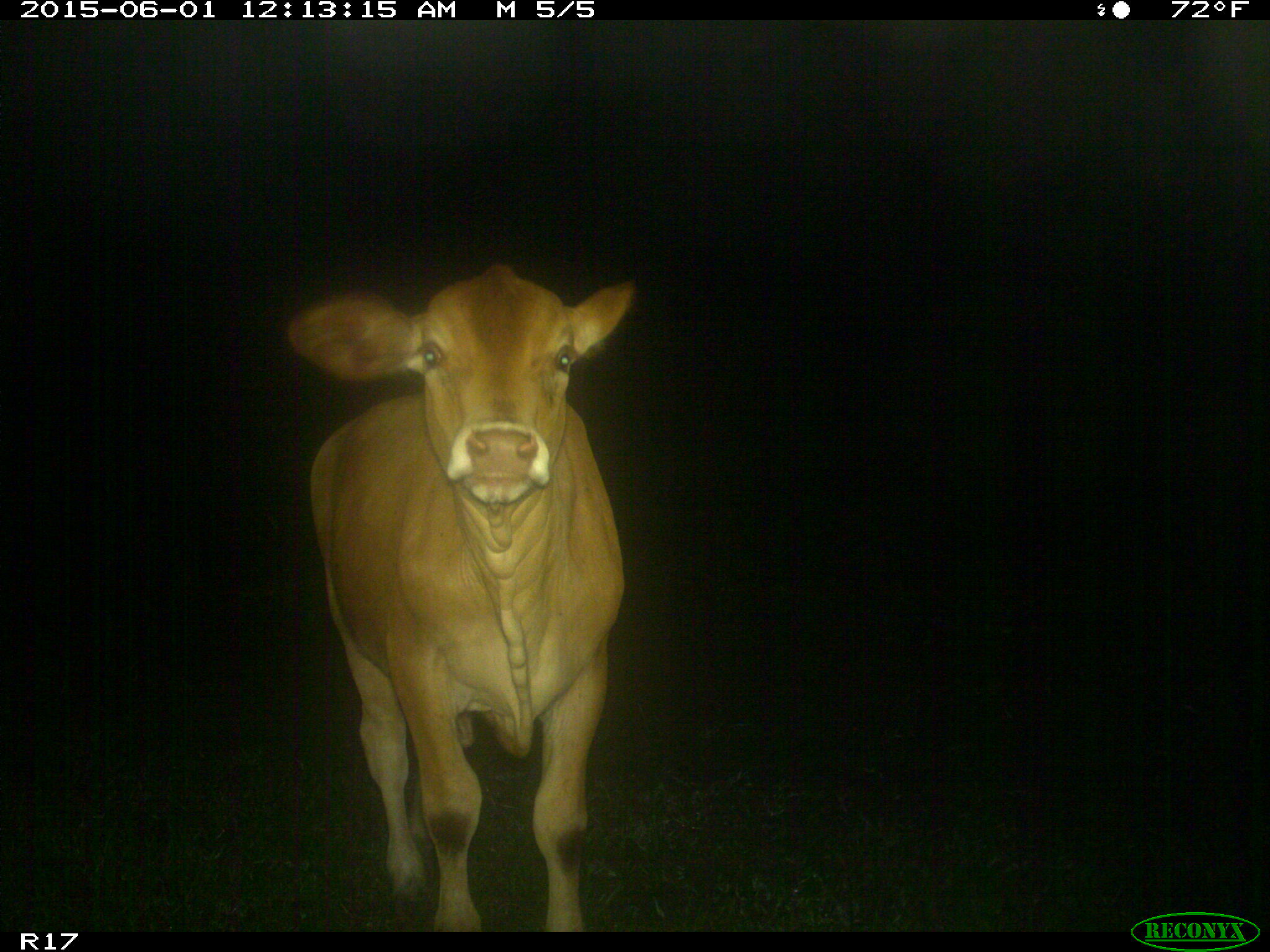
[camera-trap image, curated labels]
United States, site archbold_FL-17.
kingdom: Animalia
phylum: Chordata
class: Mammalia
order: Artiodactyla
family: Bovidae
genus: Bos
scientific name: Bos taurus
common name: domestic cow